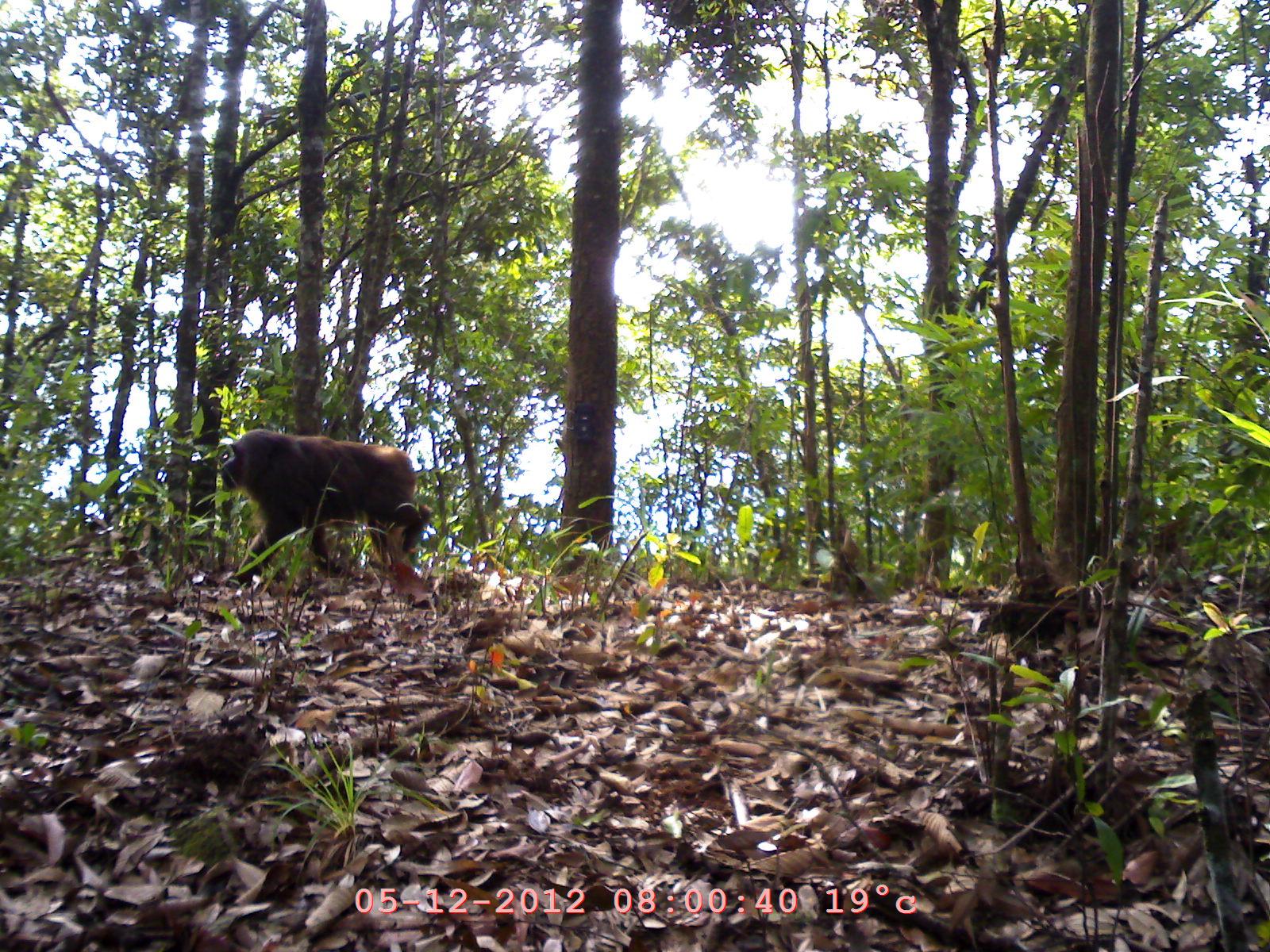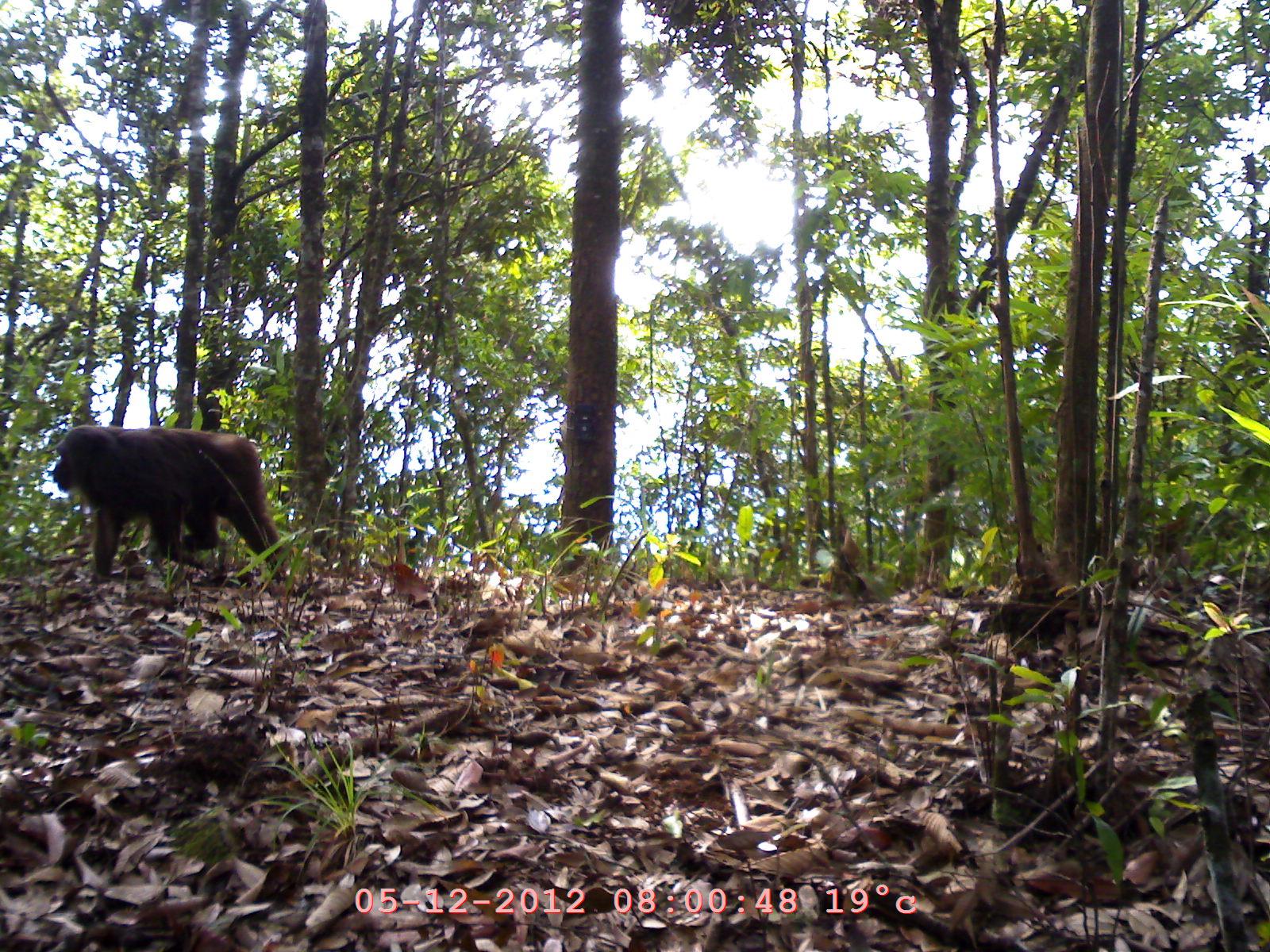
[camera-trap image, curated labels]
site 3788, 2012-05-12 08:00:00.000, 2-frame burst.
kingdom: Animalia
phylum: Chordata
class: Mammalia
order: Primates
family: Cercopithecidae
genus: Macaca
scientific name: Macaca arctoides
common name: stump-tailed macaque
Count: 1.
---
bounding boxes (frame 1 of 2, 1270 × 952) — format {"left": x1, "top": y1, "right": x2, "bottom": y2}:
macaca arctoides: {"left": 175, "top": 428, "right": 427, "bottom": 587}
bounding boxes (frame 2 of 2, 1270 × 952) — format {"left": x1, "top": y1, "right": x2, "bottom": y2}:
macaca arctoides: {"left": 52, "top": 423, "right": 291, "bottom": 589}